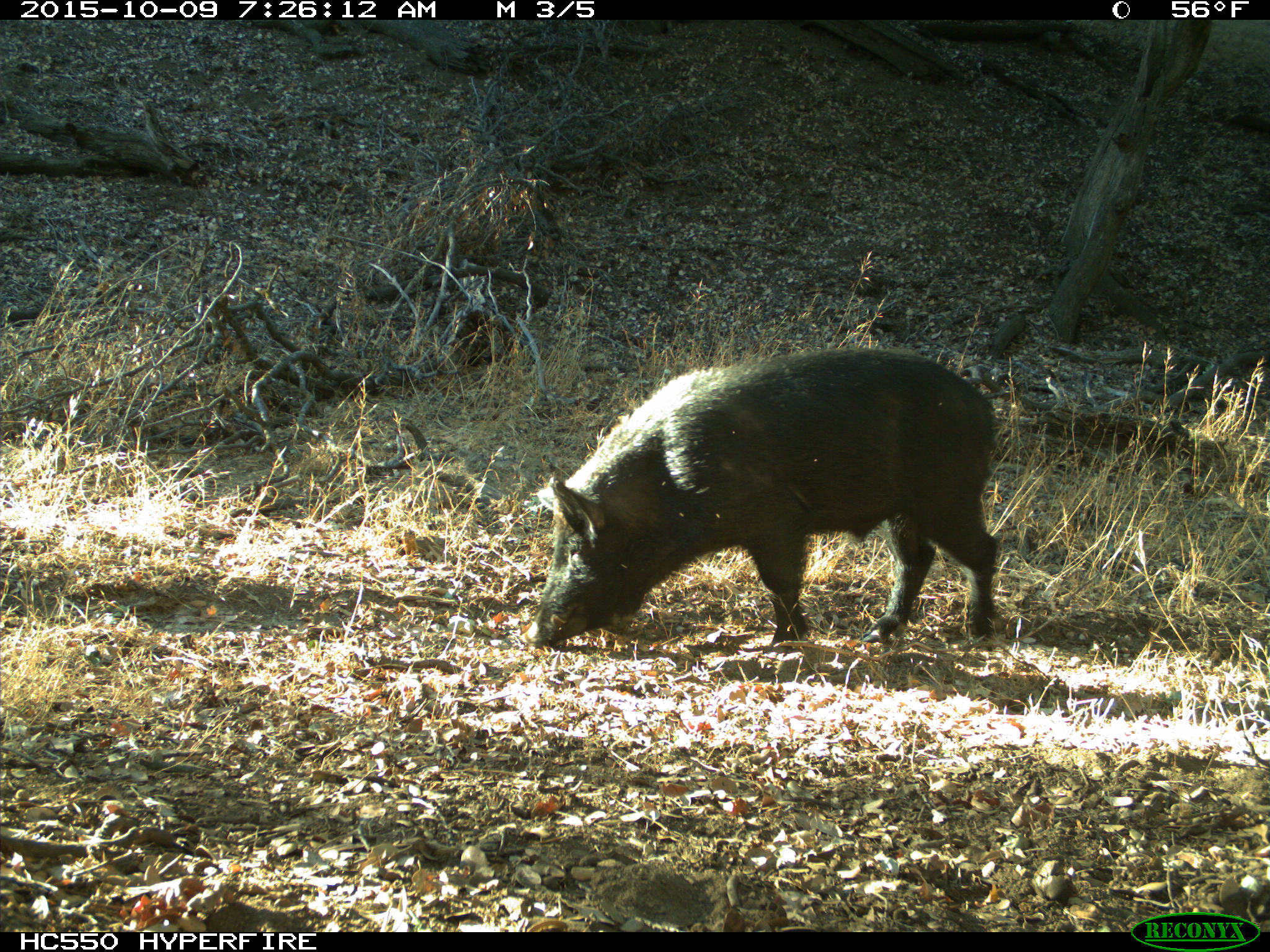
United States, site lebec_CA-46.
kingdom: Animalia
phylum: Chordata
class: Mammalia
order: Artiodactyla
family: Suidae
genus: Sus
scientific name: Sus scrofa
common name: wild boar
Sus scrofa (wild boar).